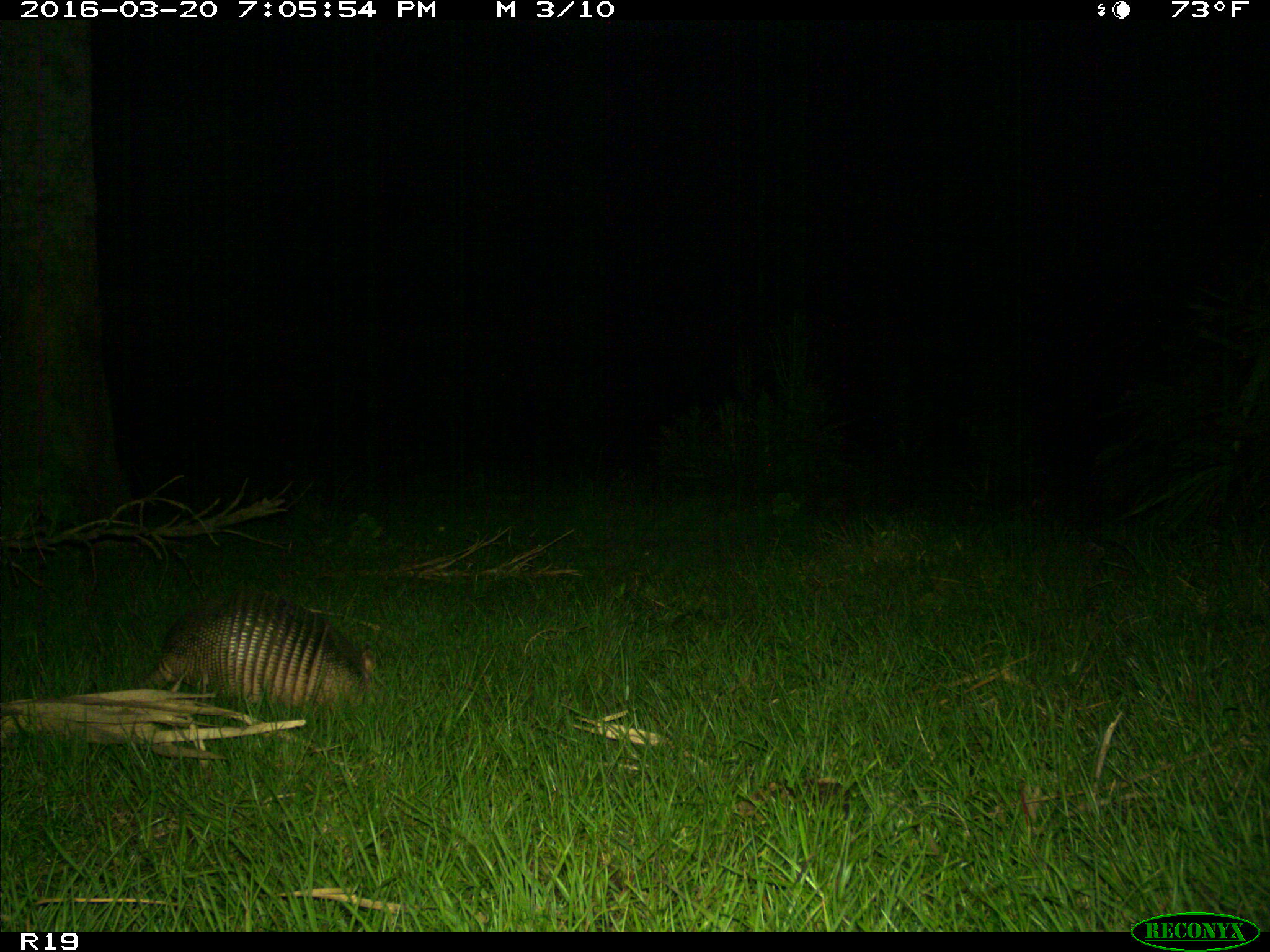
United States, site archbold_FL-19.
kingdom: Animalia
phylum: Chordata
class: Mammalia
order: Cingulata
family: Dasypodidae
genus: Dasypus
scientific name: Dasypus novemcinctus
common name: nine-banded armadillo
Dasypus novemcinctus (nine-banded armadillo).